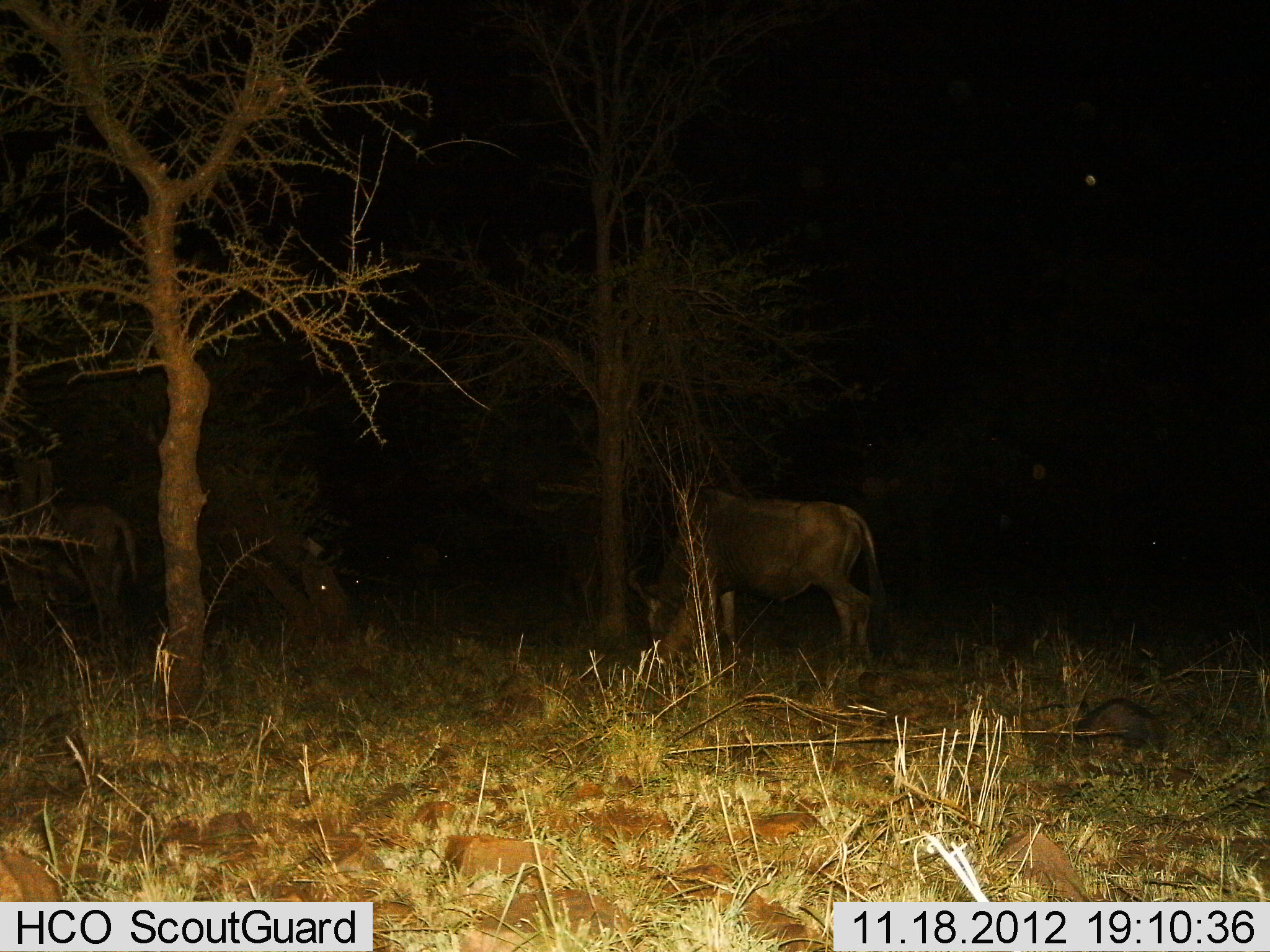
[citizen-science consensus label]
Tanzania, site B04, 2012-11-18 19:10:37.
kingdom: Animalia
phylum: Chordata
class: Mammalia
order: Artiodactyla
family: Bovidae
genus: Connochaetes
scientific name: Connochaetes taurinus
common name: blue wildebeest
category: wildebeest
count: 2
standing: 30%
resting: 0%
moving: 0%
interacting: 0%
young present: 0%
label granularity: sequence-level